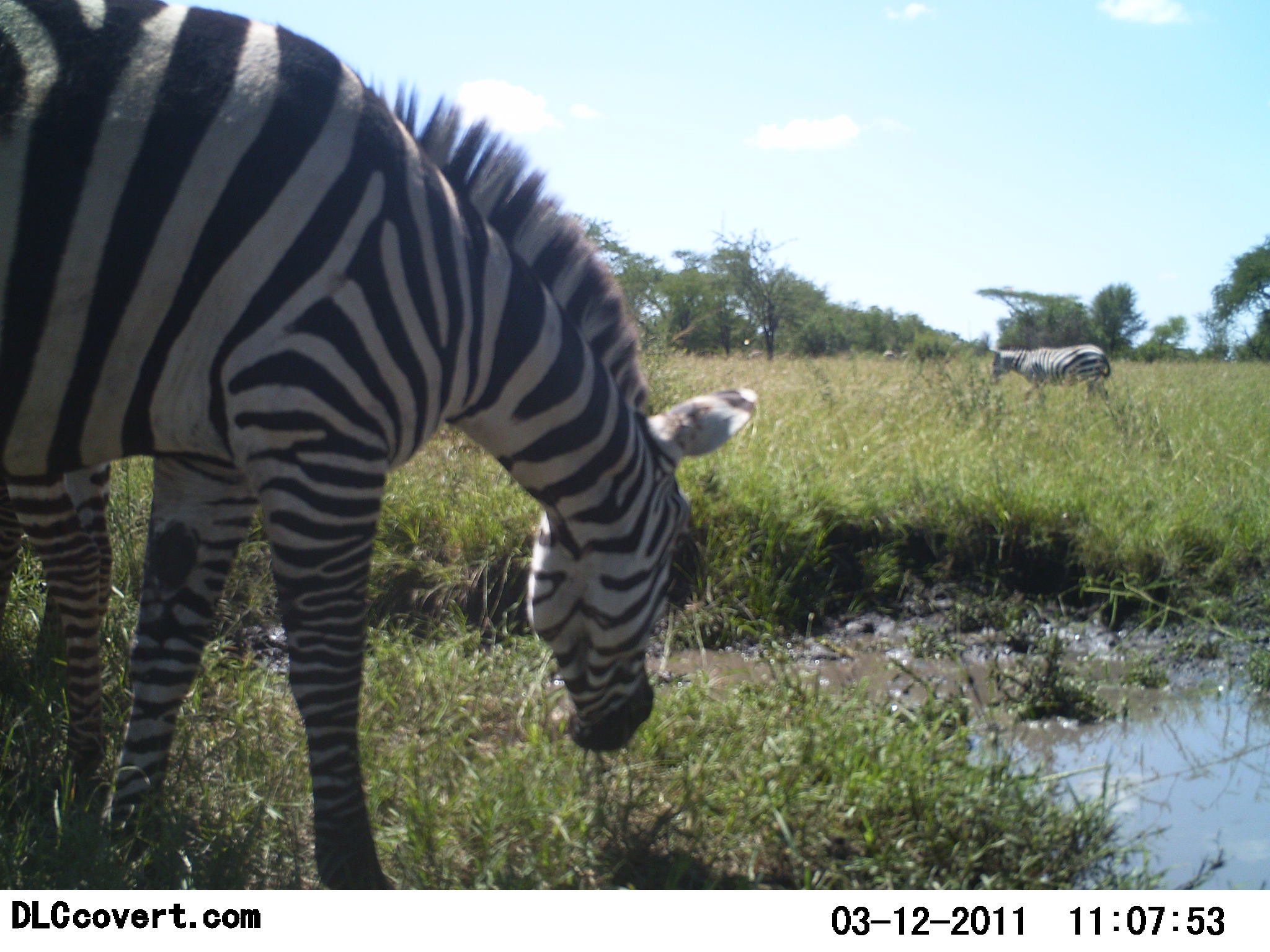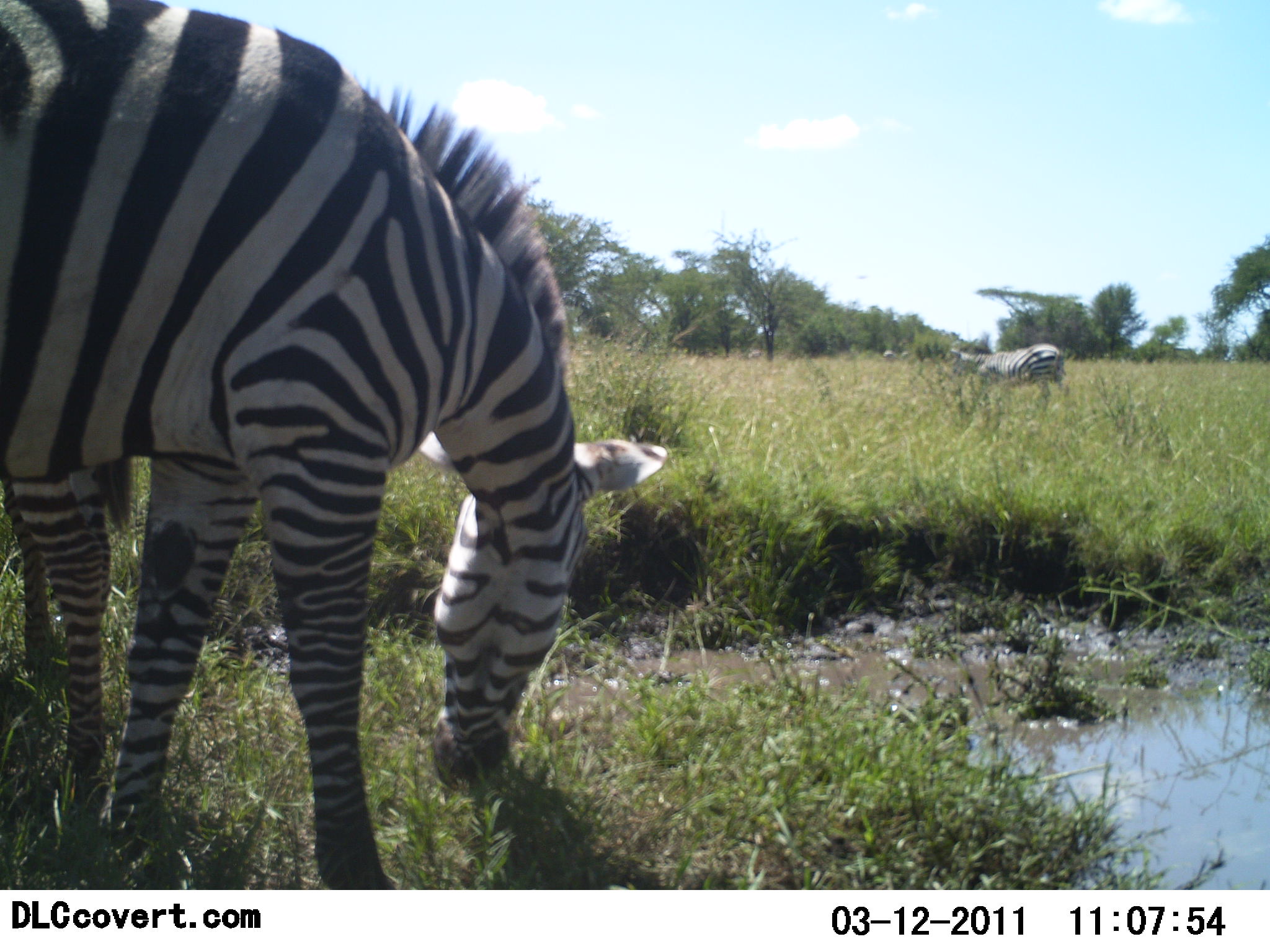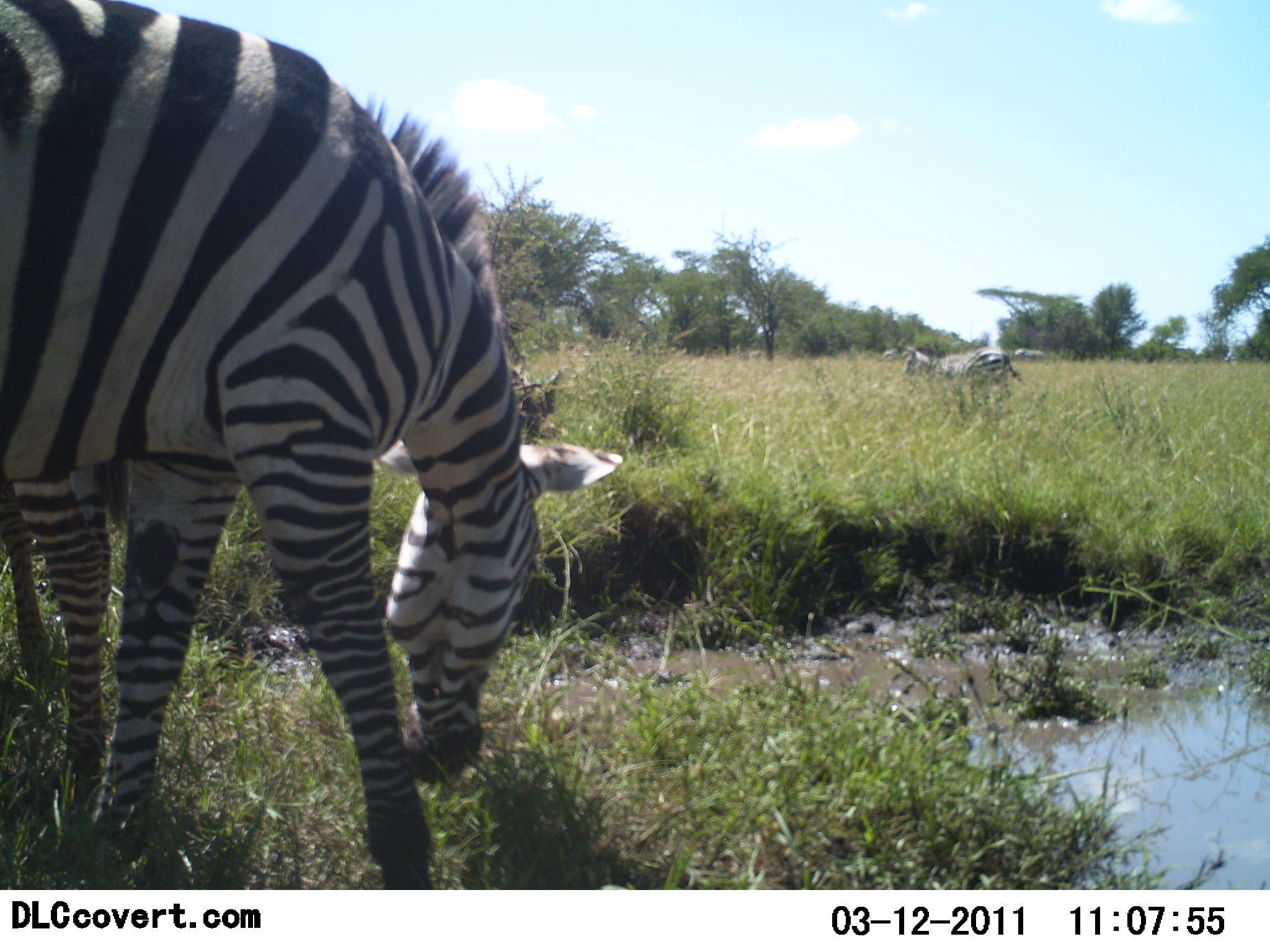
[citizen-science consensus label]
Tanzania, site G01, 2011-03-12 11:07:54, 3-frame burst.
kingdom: Animalia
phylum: Chordata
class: Mammalia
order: Perissodactyla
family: Equidae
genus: Equus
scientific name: Equus quagga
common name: plains zebra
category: zebra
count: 2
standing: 17%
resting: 0%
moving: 42%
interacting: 0%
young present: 0%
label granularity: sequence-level